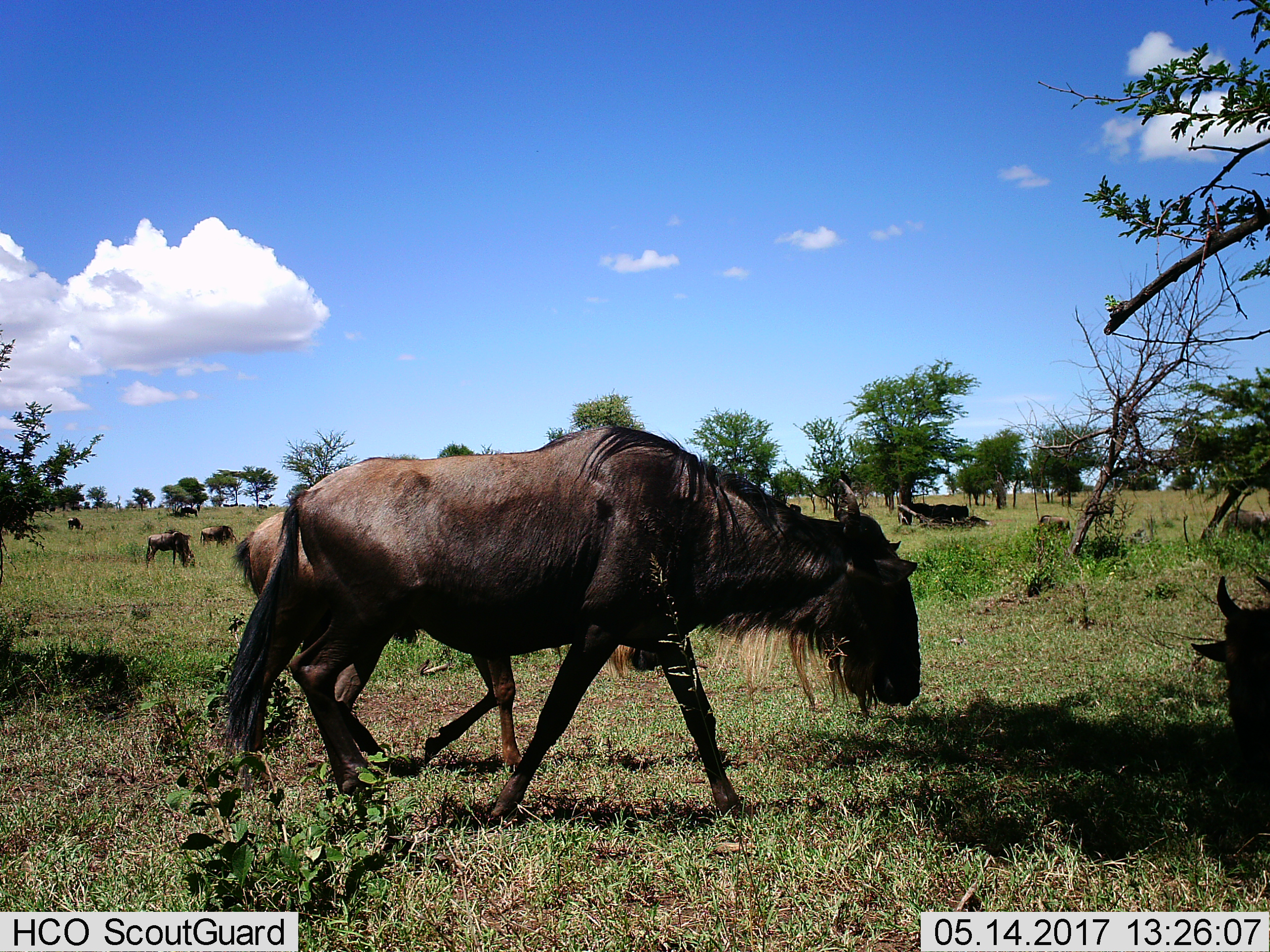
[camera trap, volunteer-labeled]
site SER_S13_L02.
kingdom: Animalia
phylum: Chordata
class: Mammalia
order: Artiodactyla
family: Bovidae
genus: Connochaetes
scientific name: Connochaetes taurinus taurinus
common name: blue wildebeest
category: wildebeestblue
Wildebeestblue (blue wildebeest) (Connochaetes taurinus taurinus), count 11-50. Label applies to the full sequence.